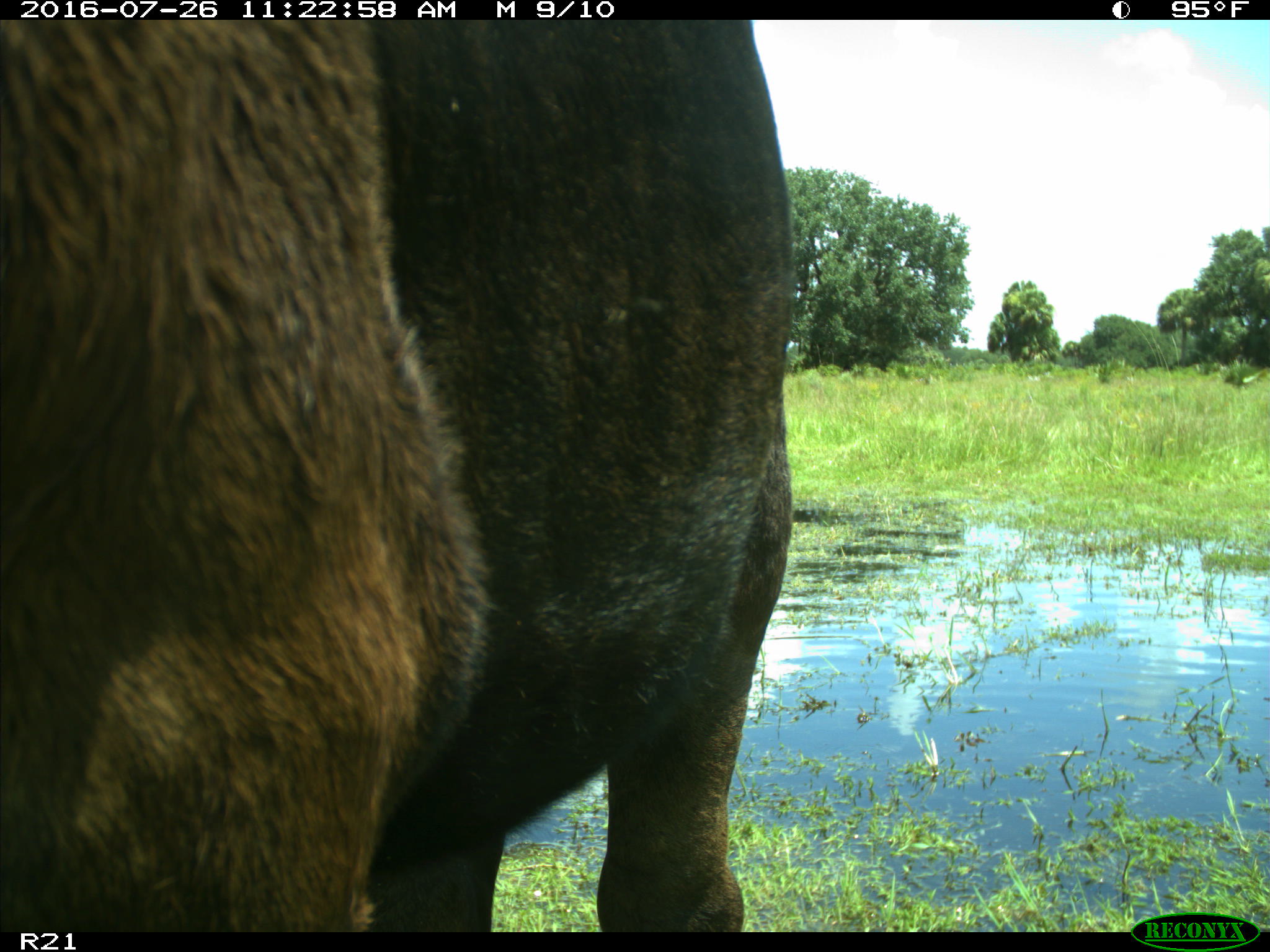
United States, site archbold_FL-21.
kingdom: Animalia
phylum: Chordata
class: Mammalia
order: Artiodactyla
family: Bovidae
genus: Bos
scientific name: Bos taurus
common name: domestic cow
Bos taurus (domestic cow).